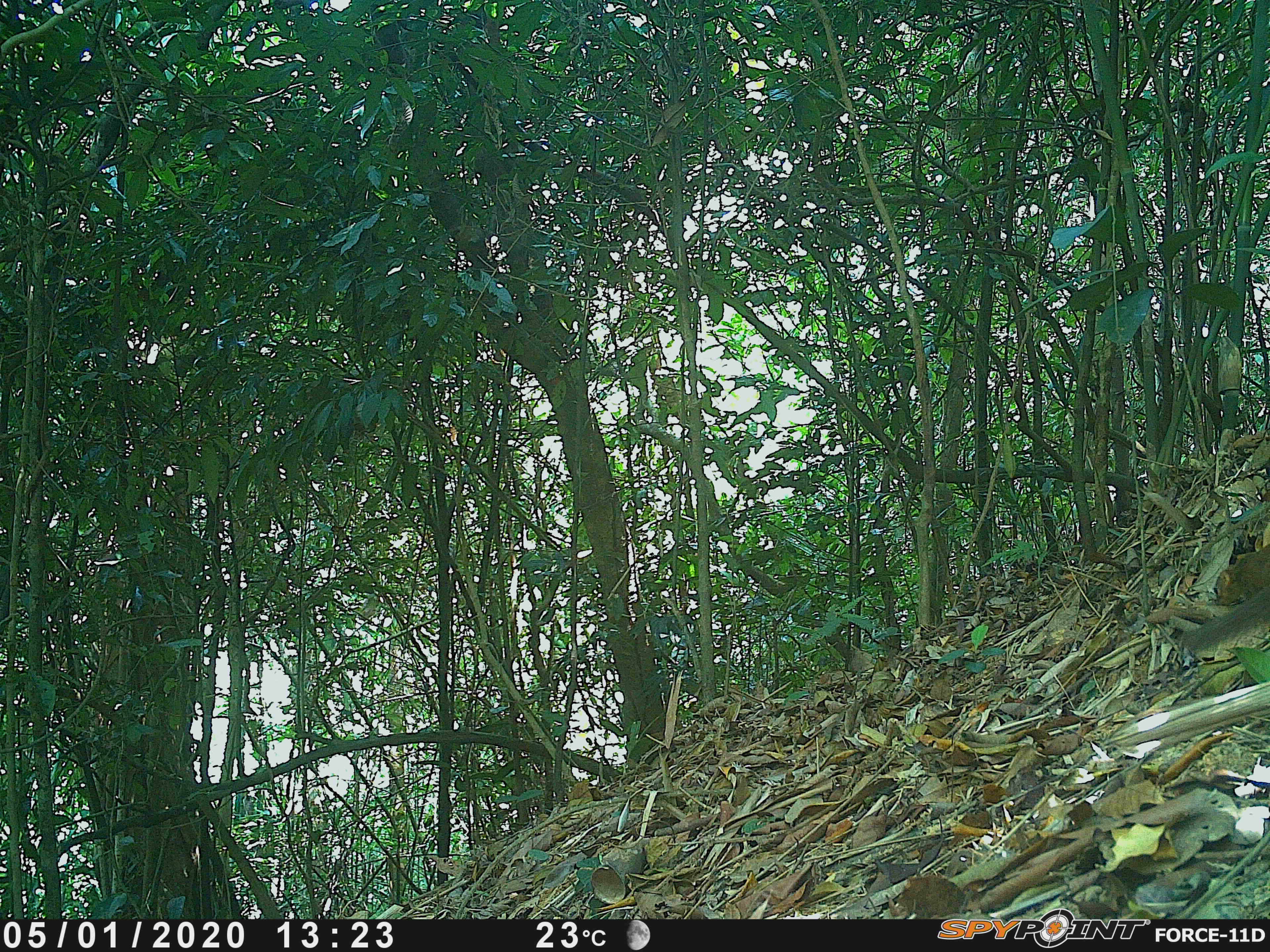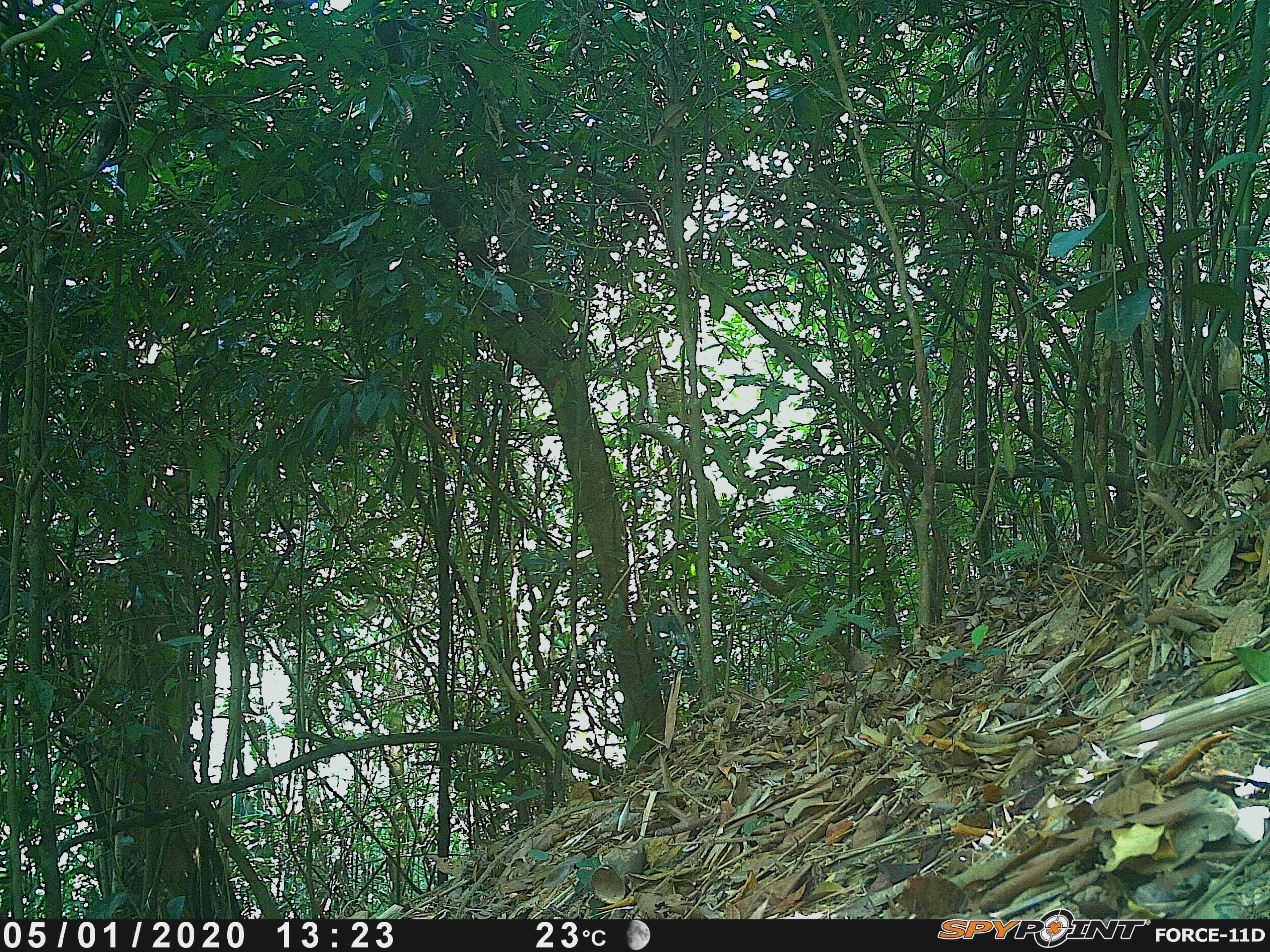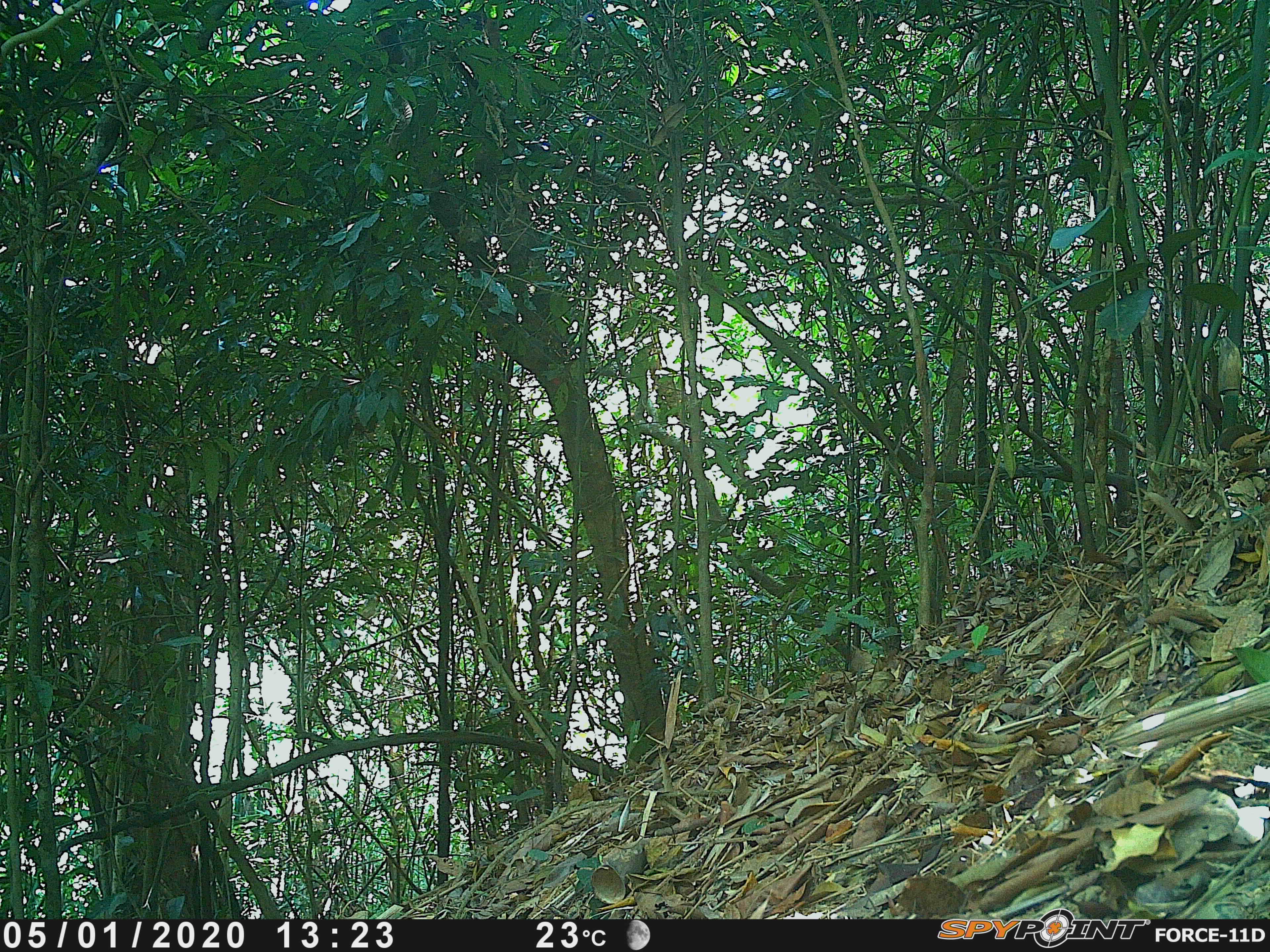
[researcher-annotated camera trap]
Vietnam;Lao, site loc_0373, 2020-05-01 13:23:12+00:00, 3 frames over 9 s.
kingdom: Animalia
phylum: Chordata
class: Mammalia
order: Scandentia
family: Tupaiidae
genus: Tupaia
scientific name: Tupaia belangeri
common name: northern treeshrew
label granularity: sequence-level